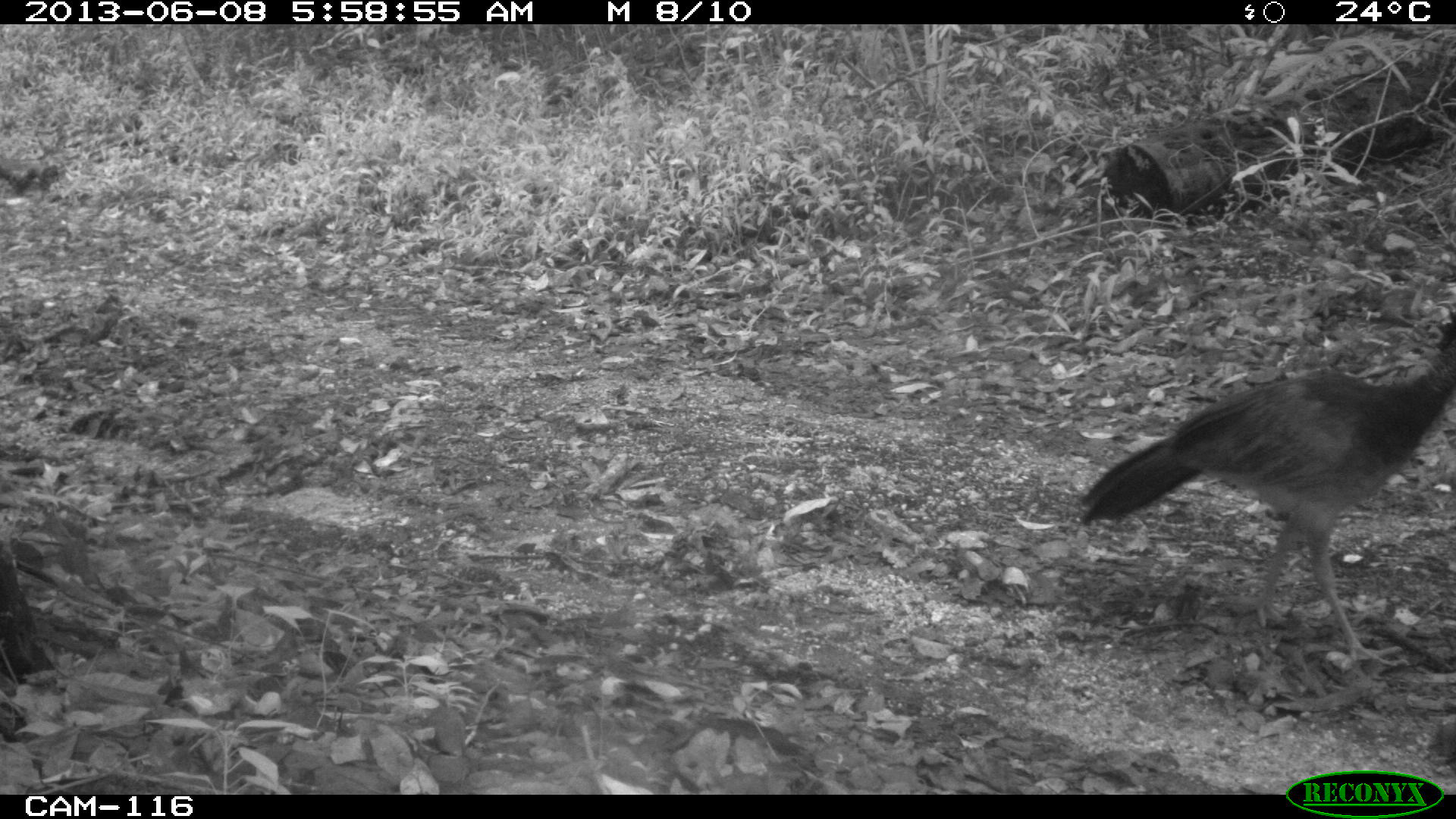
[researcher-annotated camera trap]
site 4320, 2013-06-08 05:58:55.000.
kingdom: Animalia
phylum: Chordata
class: Aves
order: Galliformes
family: Cracidae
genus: Crax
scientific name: Crax rubra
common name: great curassow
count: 1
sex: female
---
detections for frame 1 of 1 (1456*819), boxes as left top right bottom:
crax rubra: 1075 304 1455 671